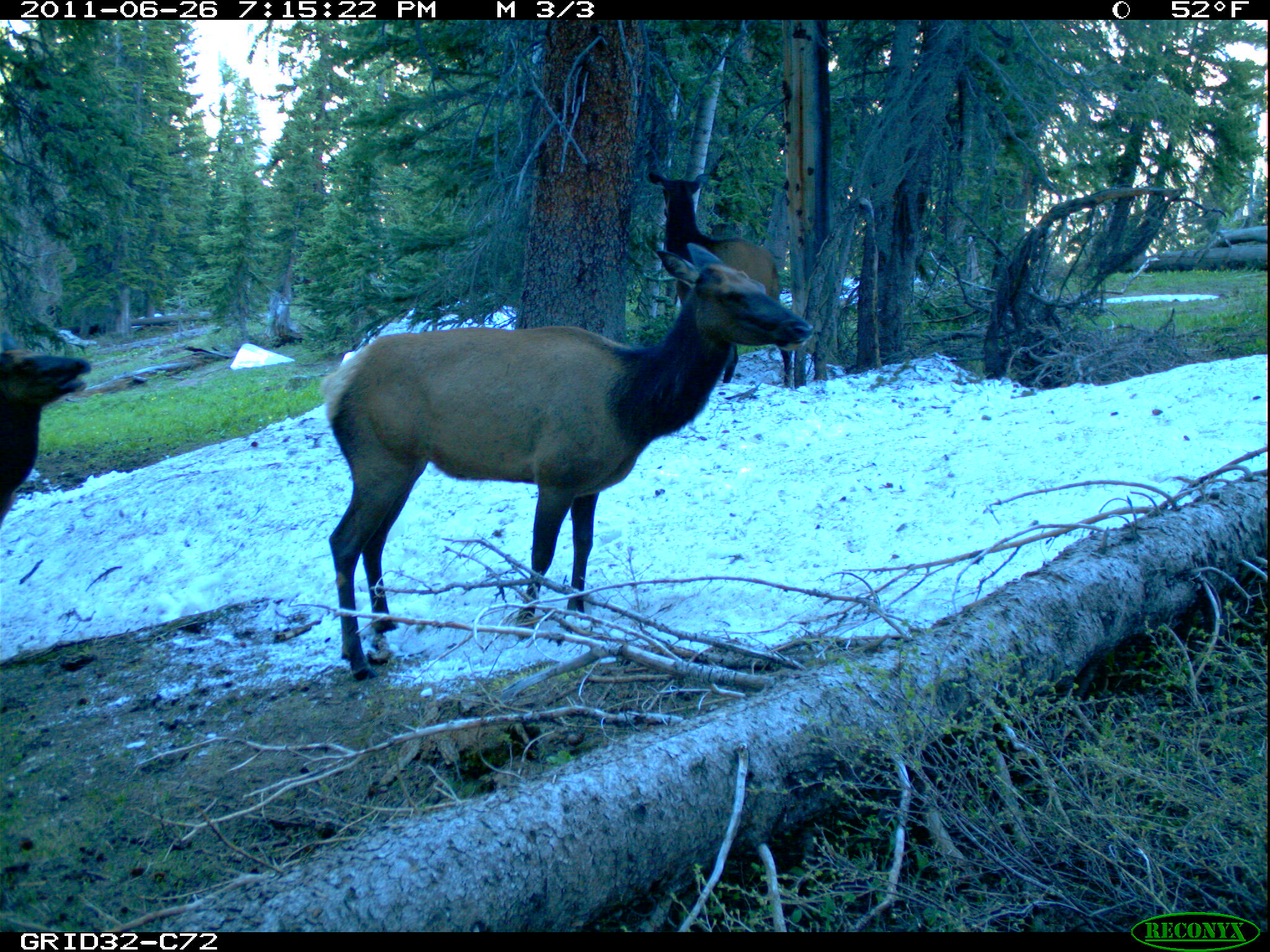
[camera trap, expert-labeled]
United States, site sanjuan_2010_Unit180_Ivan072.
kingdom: Animalia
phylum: Chordata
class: Mammalia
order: Artiodactyla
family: Cervidae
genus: Cervus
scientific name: Cervus elaphus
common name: red deer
Cervus elaphus (red deer).